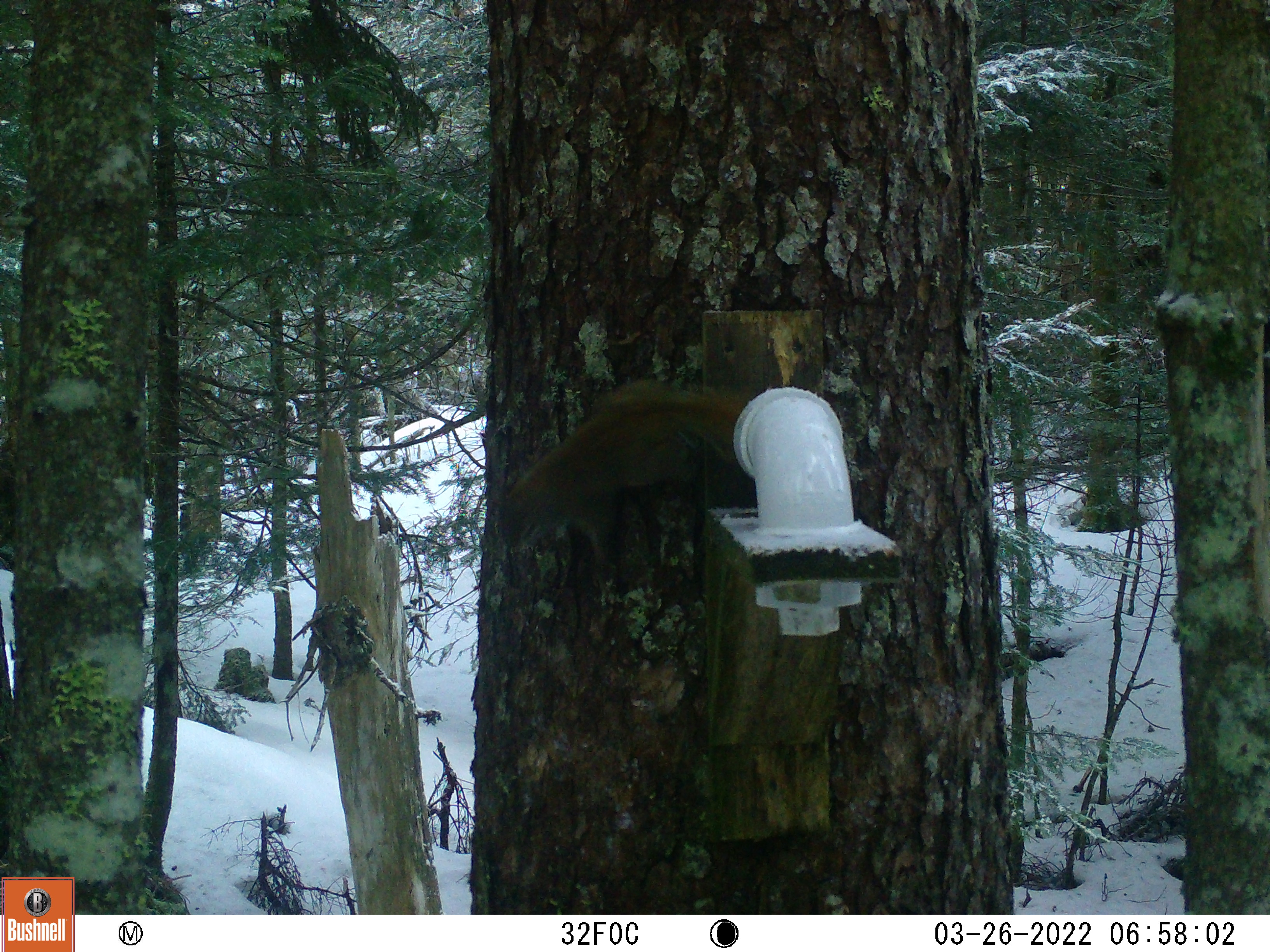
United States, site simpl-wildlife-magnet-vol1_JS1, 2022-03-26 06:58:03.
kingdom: Animalia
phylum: Chordata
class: Mammalia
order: Rodentia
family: Sciuridae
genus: Tamiasciurus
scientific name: Tamiasciurus hudsonicus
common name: red squirrel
Red squirrel (Tamiasciurus hudsonicus).